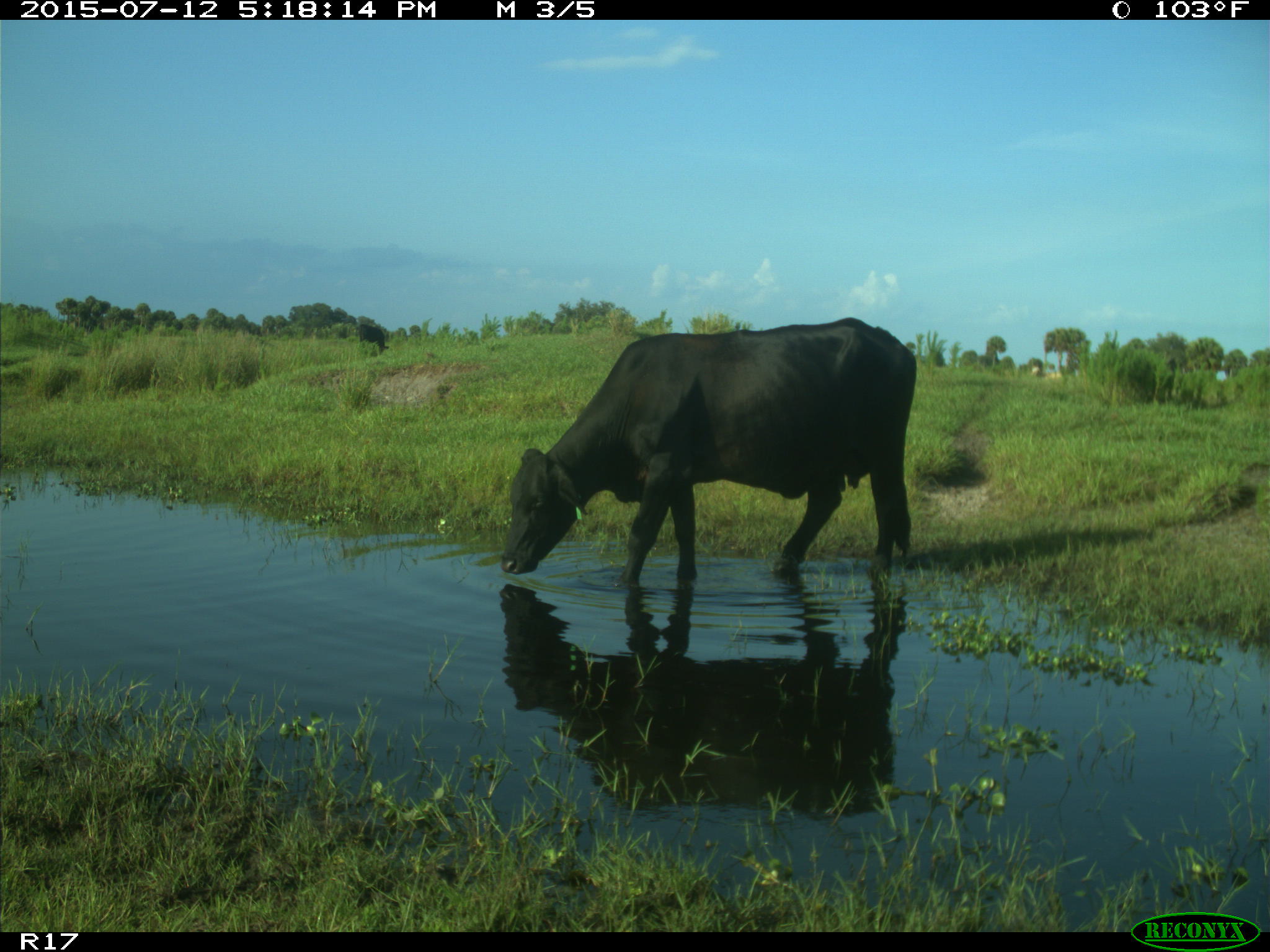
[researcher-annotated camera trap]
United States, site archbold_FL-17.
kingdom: Animalia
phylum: Chordata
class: Mammalia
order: Artiodactyla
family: Bovidae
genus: Bos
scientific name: Bos taurus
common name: domestic cow